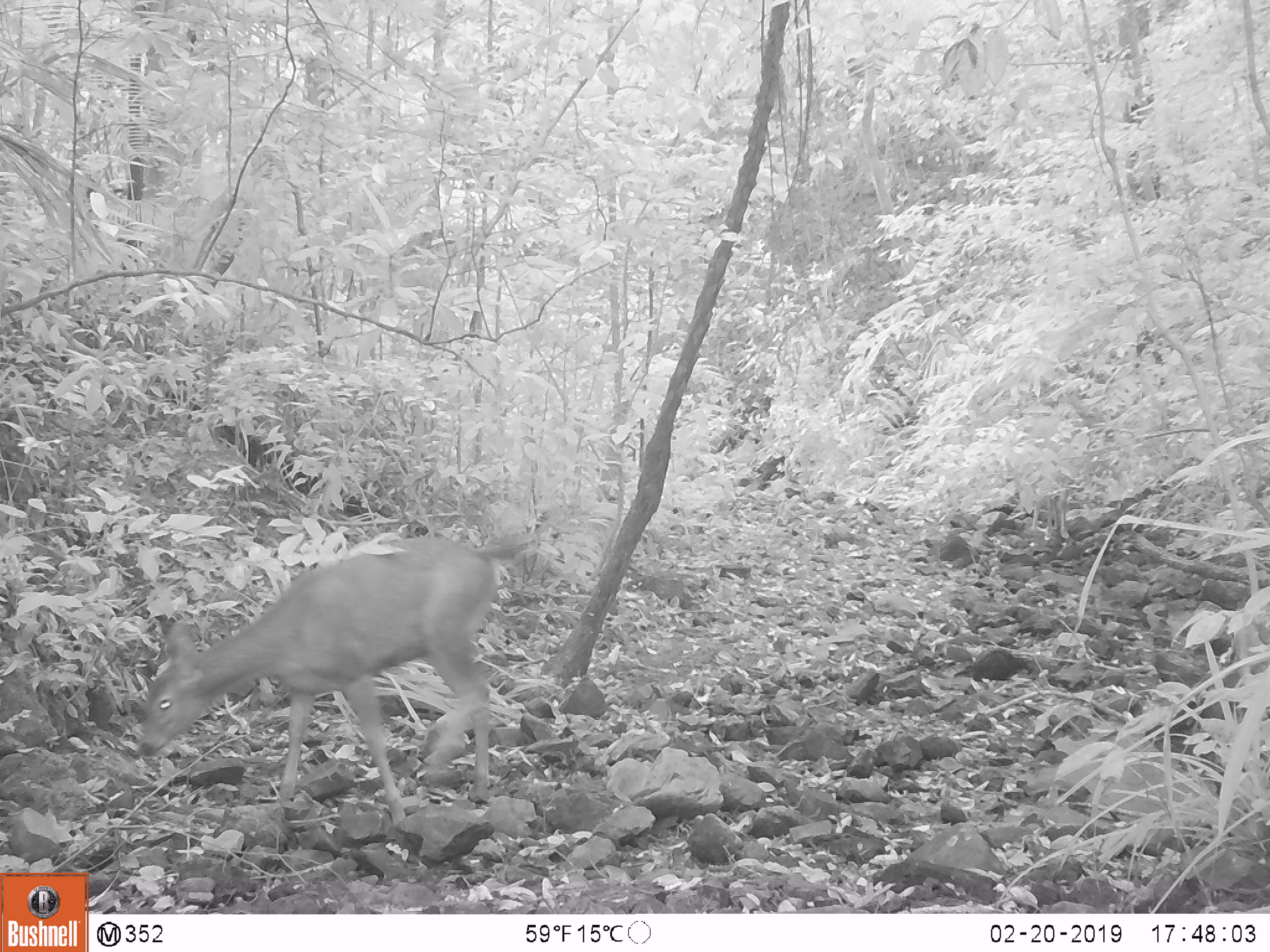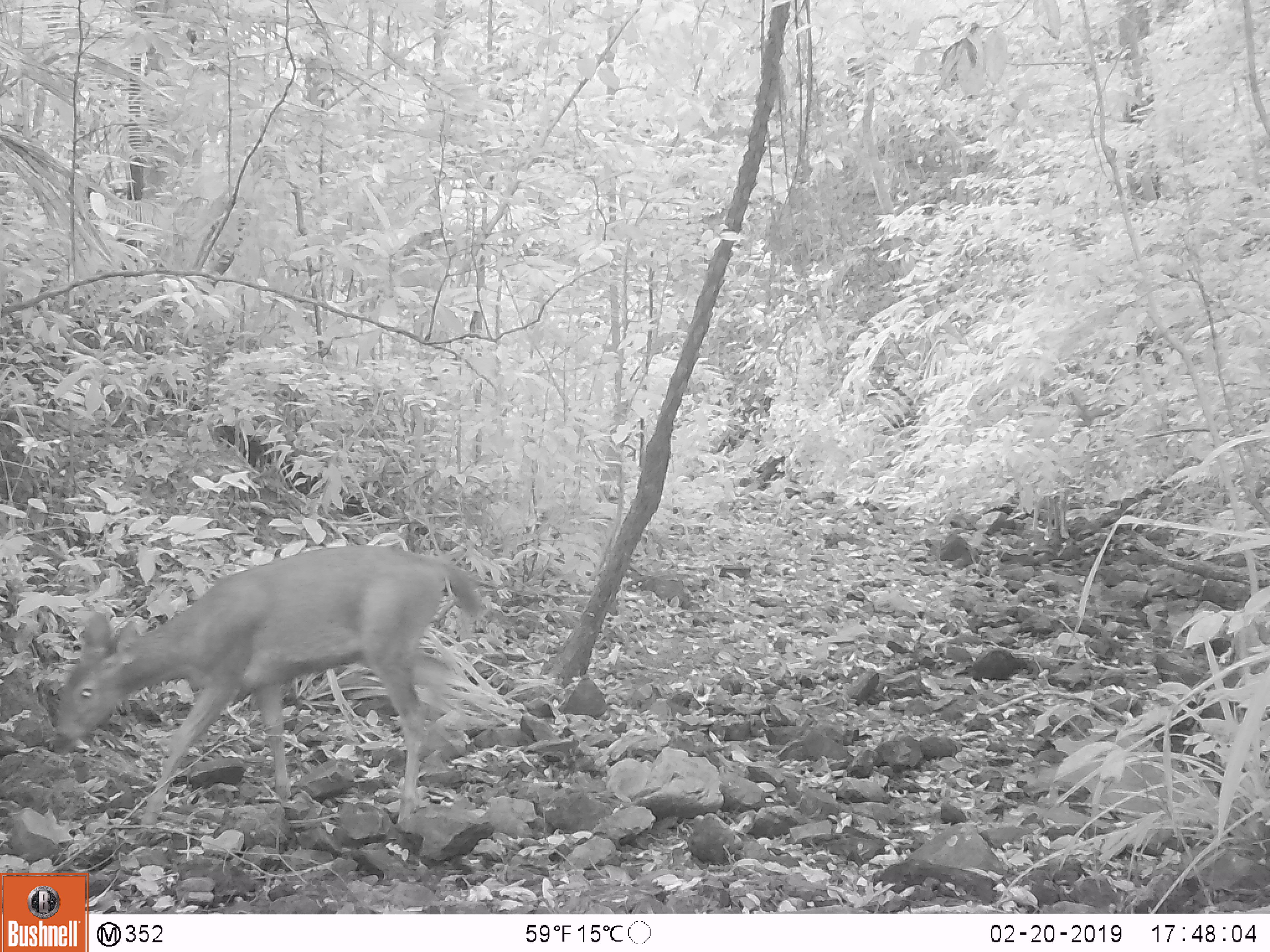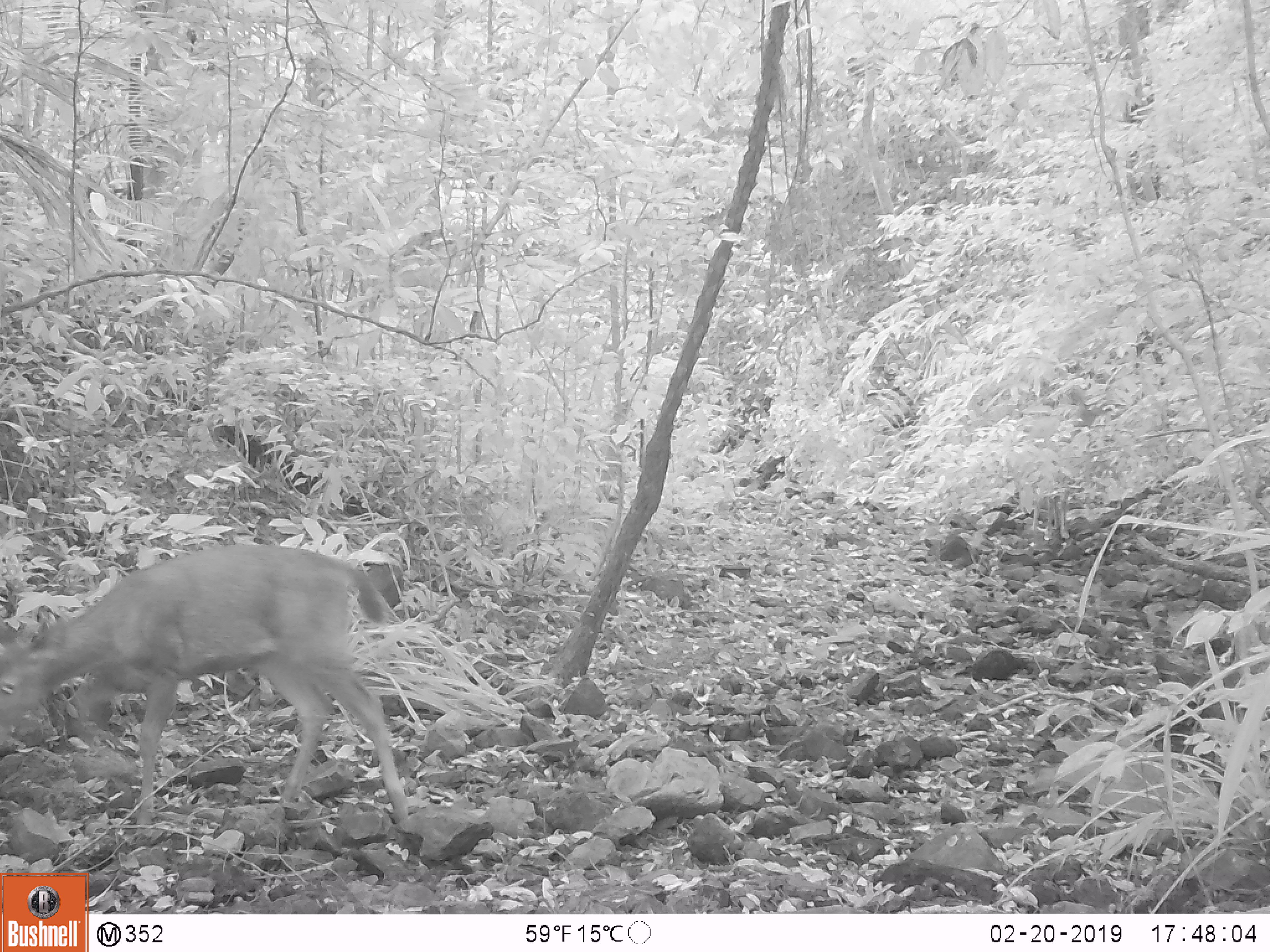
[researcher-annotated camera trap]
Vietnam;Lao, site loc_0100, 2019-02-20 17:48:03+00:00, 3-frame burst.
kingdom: Animalia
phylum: Chordata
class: Mammalia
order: Artiodactyla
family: Cervidae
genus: Rusa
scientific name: Rusa unicolor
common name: sambar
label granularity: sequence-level